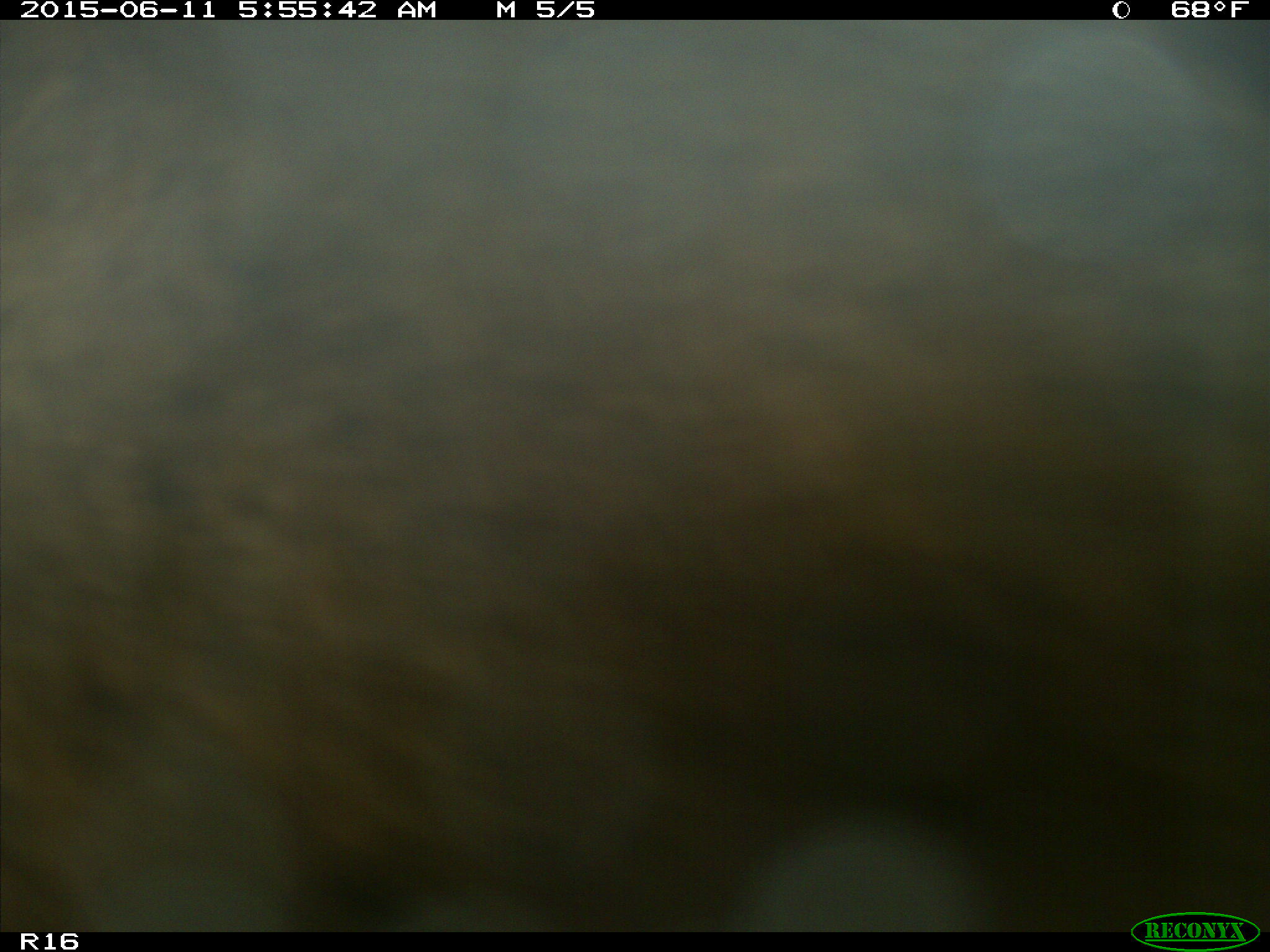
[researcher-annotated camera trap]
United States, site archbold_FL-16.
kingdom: Animalia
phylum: Chordata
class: Mammalia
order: Artiodactyla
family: Bovidae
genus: Bos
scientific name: Bos taurus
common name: domestic cow